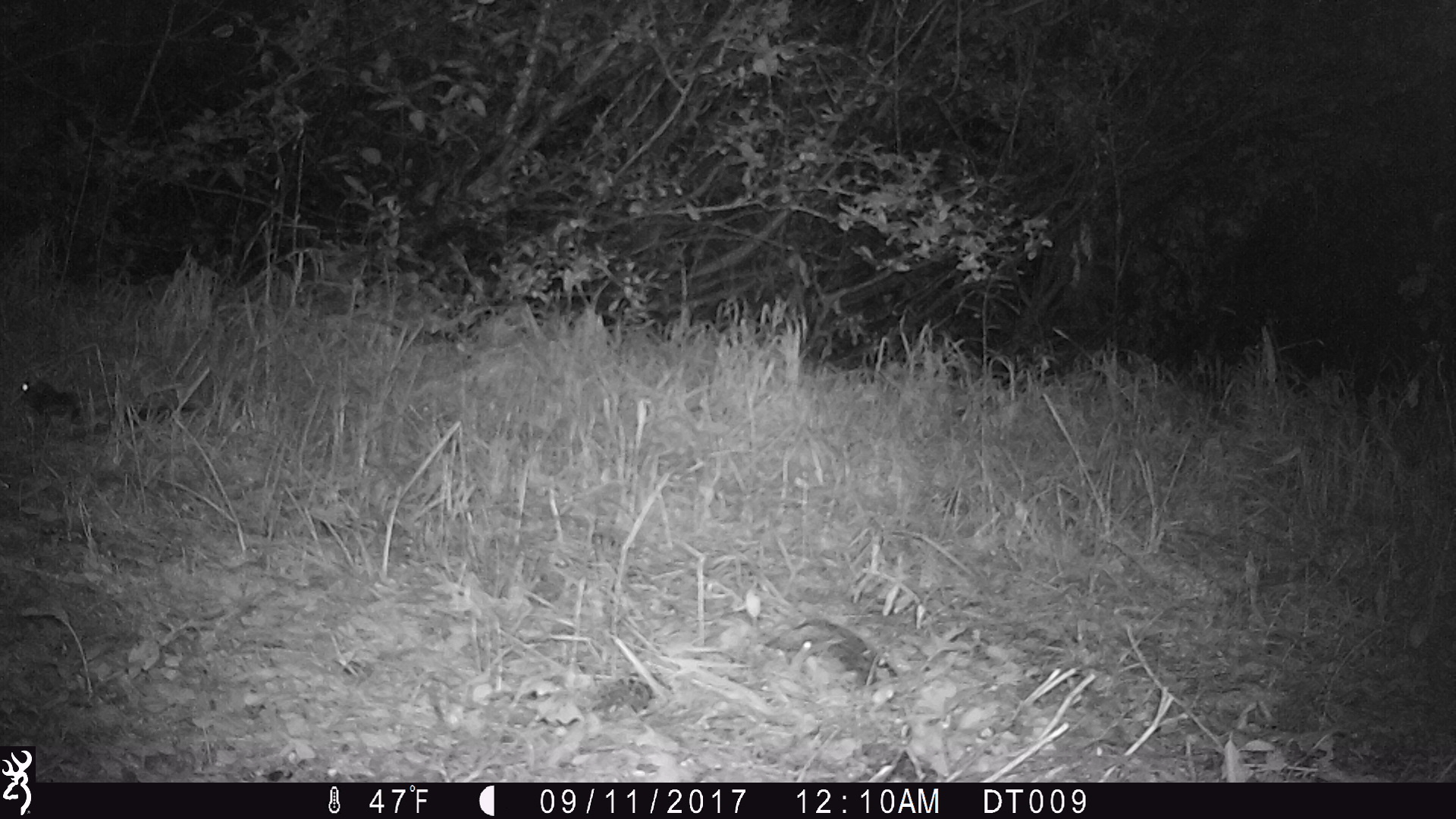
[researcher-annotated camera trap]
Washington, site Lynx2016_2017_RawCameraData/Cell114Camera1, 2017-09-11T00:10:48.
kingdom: Animalia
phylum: Chordata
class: Mammalia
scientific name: Mammalia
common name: small mammal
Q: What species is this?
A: Small mammal (Mammalia).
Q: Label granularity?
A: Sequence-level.